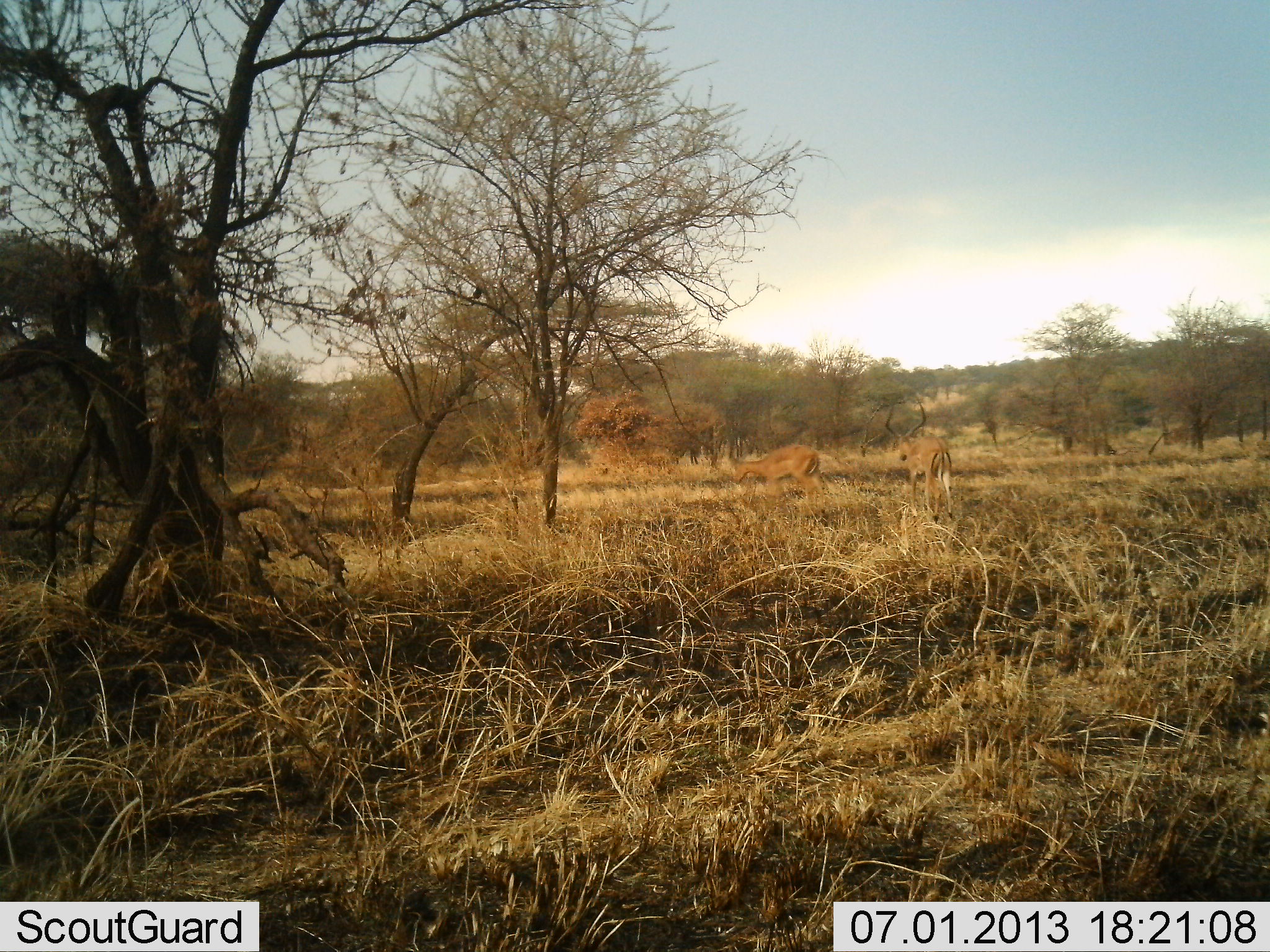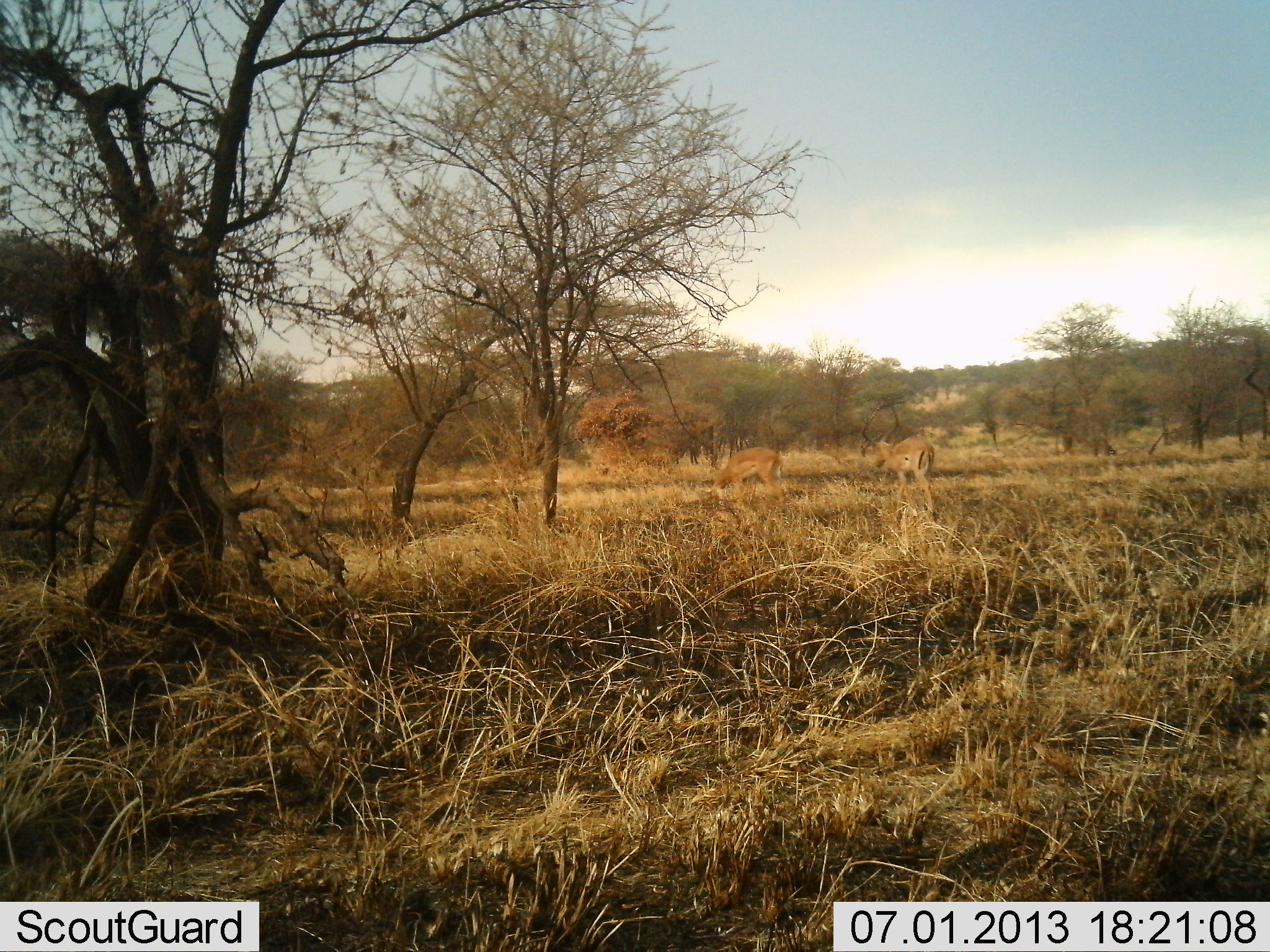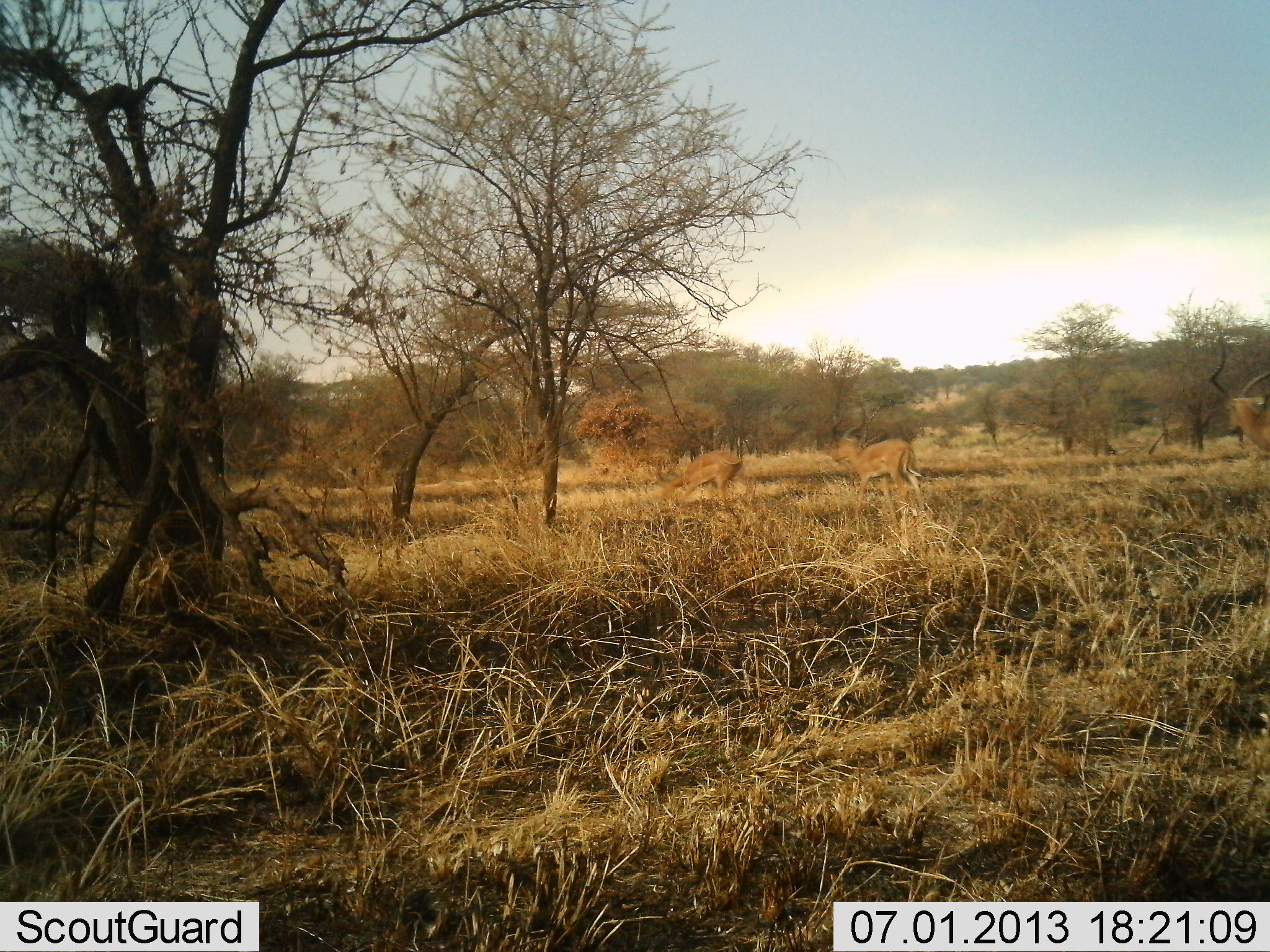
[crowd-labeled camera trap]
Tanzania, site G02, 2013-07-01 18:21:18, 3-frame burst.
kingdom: Animalia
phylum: Chordata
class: Mammalia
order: Artiodactyla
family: Bovidae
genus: Aepyceros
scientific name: Aepyceros melampus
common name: impala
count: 3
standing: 11%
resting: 0%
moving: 93%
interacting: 0%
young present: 0%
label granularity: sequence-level